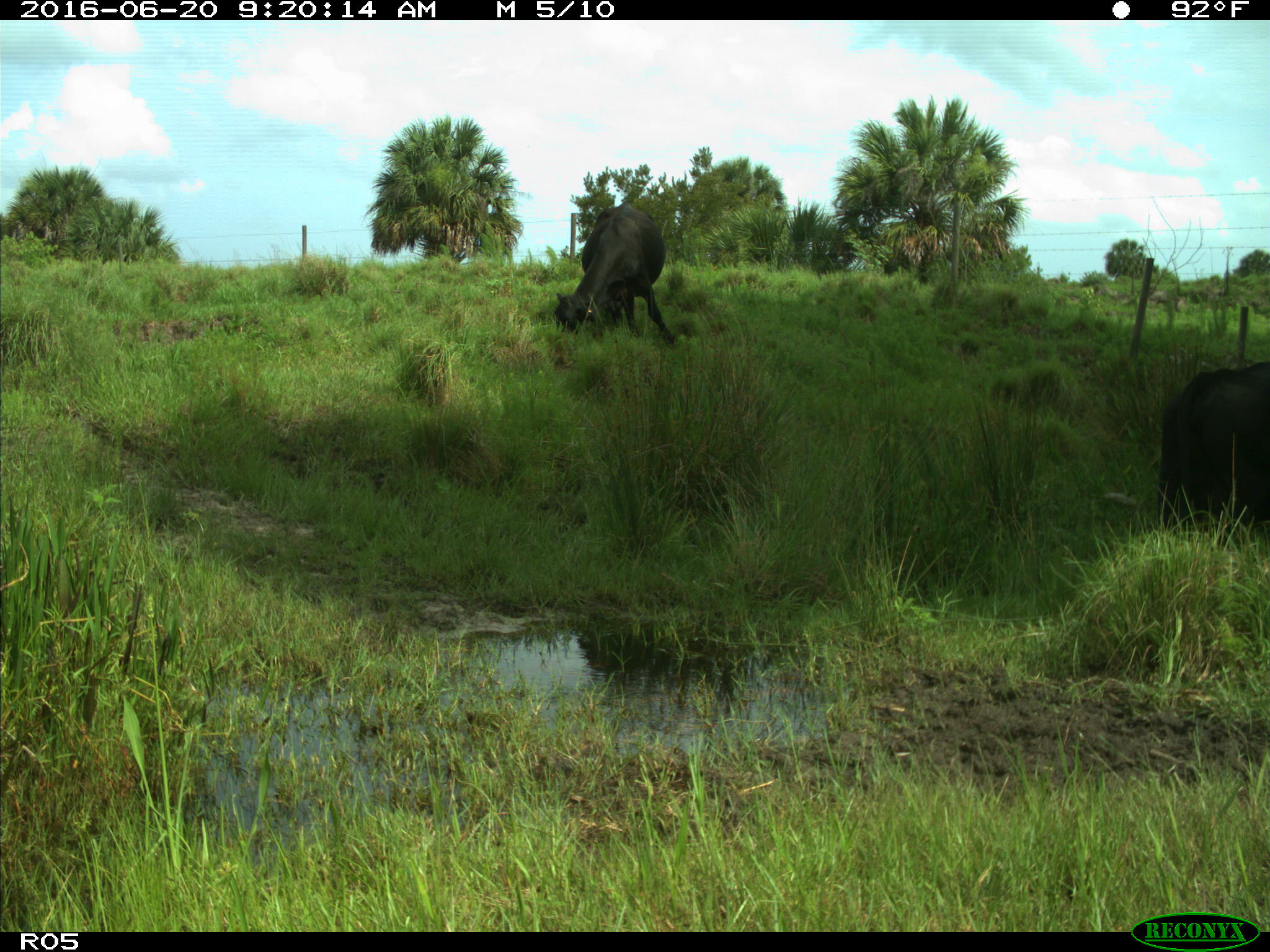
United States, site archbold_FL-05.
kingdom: Animalia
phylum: Chordata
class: Mammalia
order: Artiodactyla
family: Bovidae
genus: Bos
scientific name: Bos taurus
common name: domestic cow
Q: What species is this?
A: Bos taurus (domestic cow).